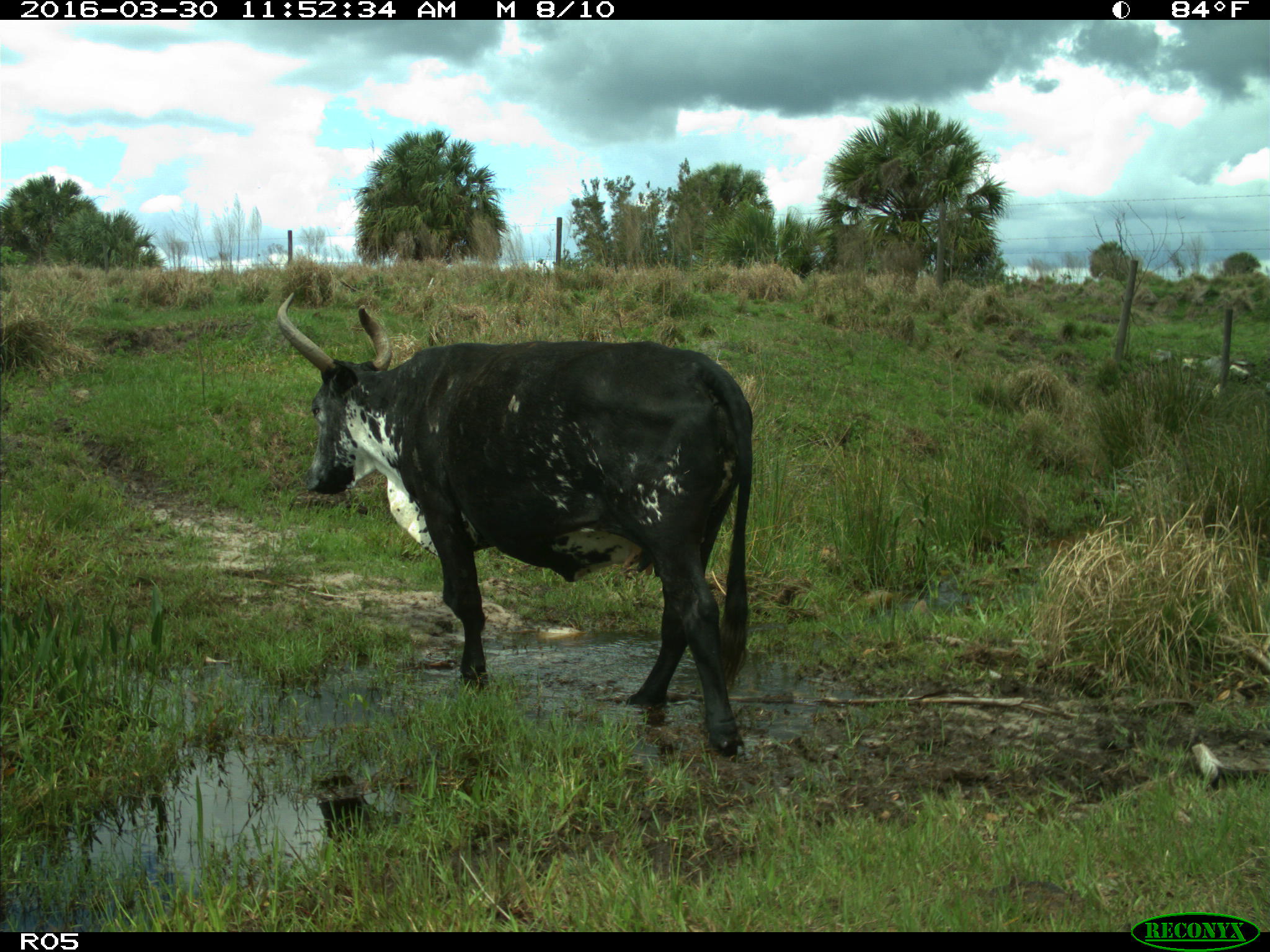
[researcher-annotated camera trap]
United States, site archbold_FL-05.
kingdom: Animalia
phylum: Chordata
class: Mammalia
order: Artiodactyla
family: Bovidae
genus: Bos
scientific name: Bos taurus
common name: domestic cow